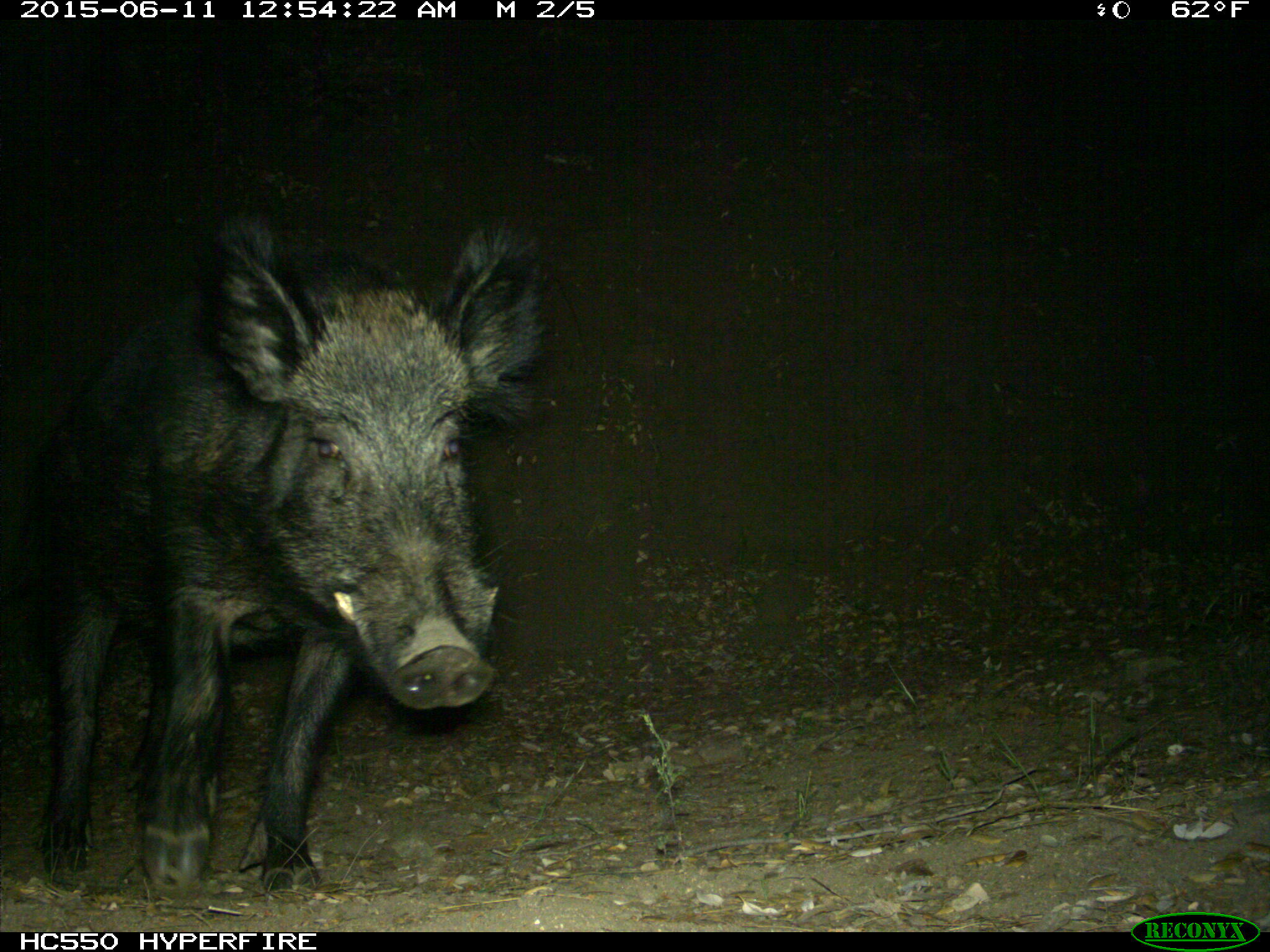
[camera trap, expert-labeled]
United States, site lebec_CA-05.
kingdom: Animalia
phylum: Chordata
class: Mammalia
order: Artiodactyla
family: Suidae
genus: Sus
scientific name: Sus scrofa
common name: wild boar